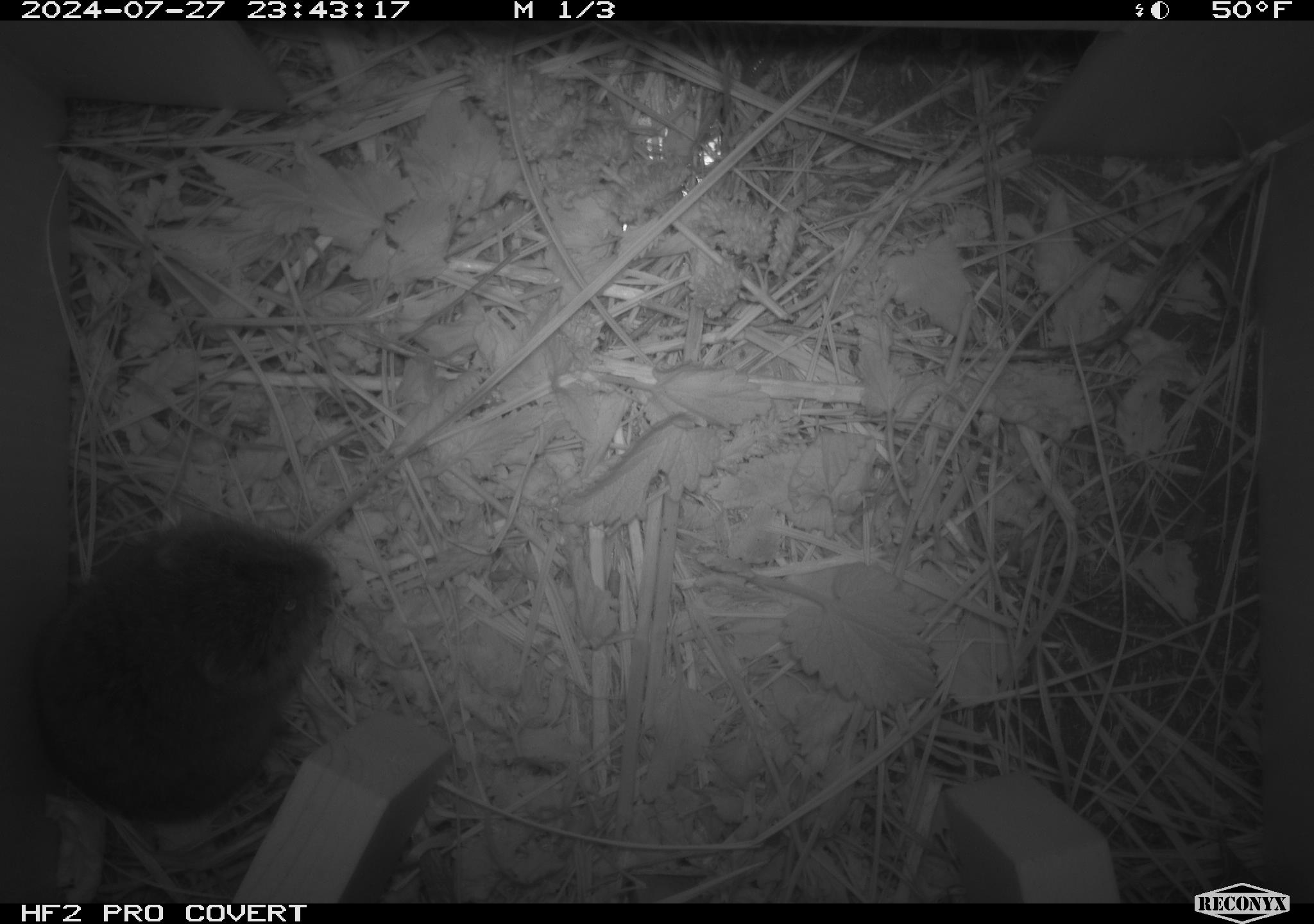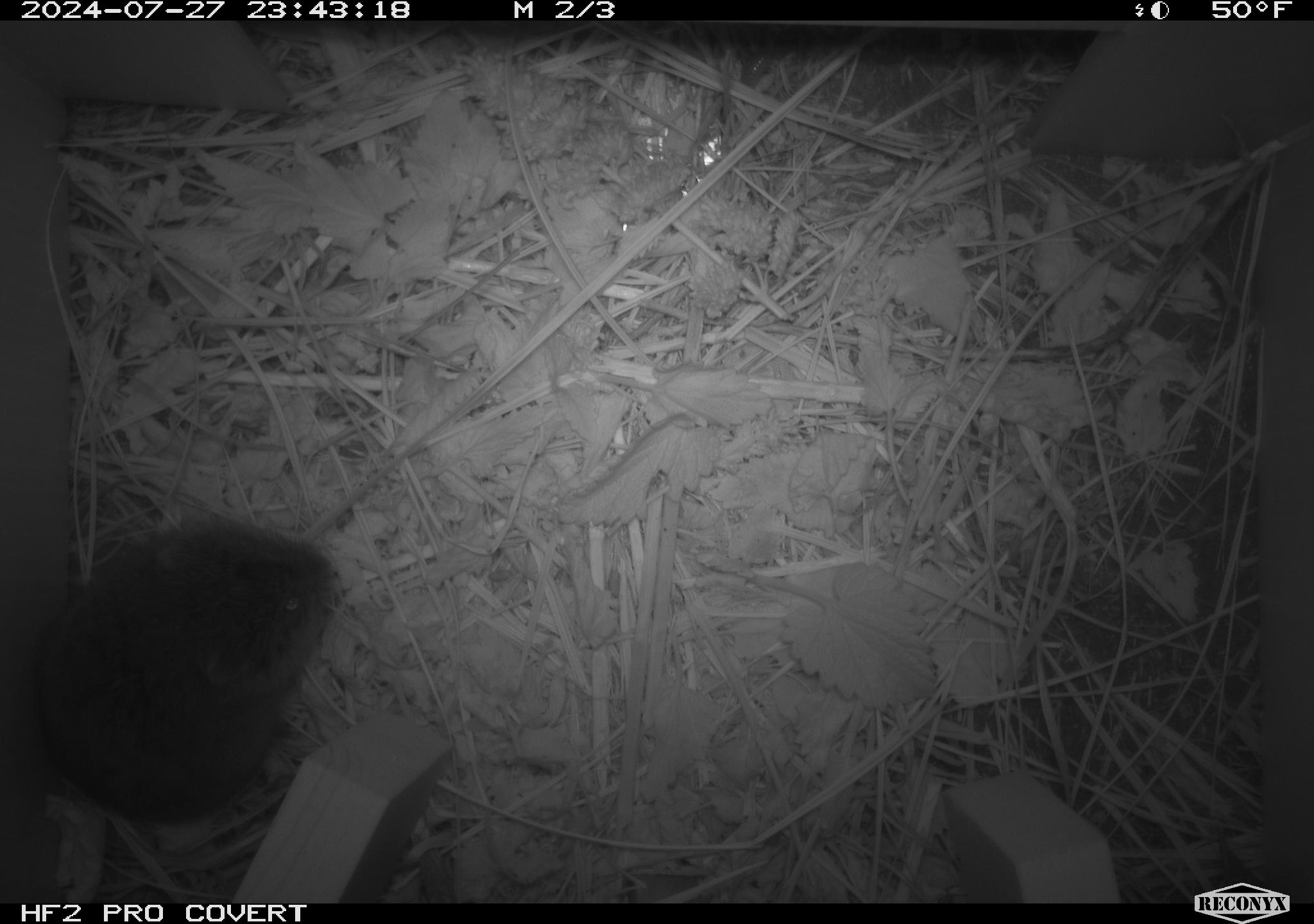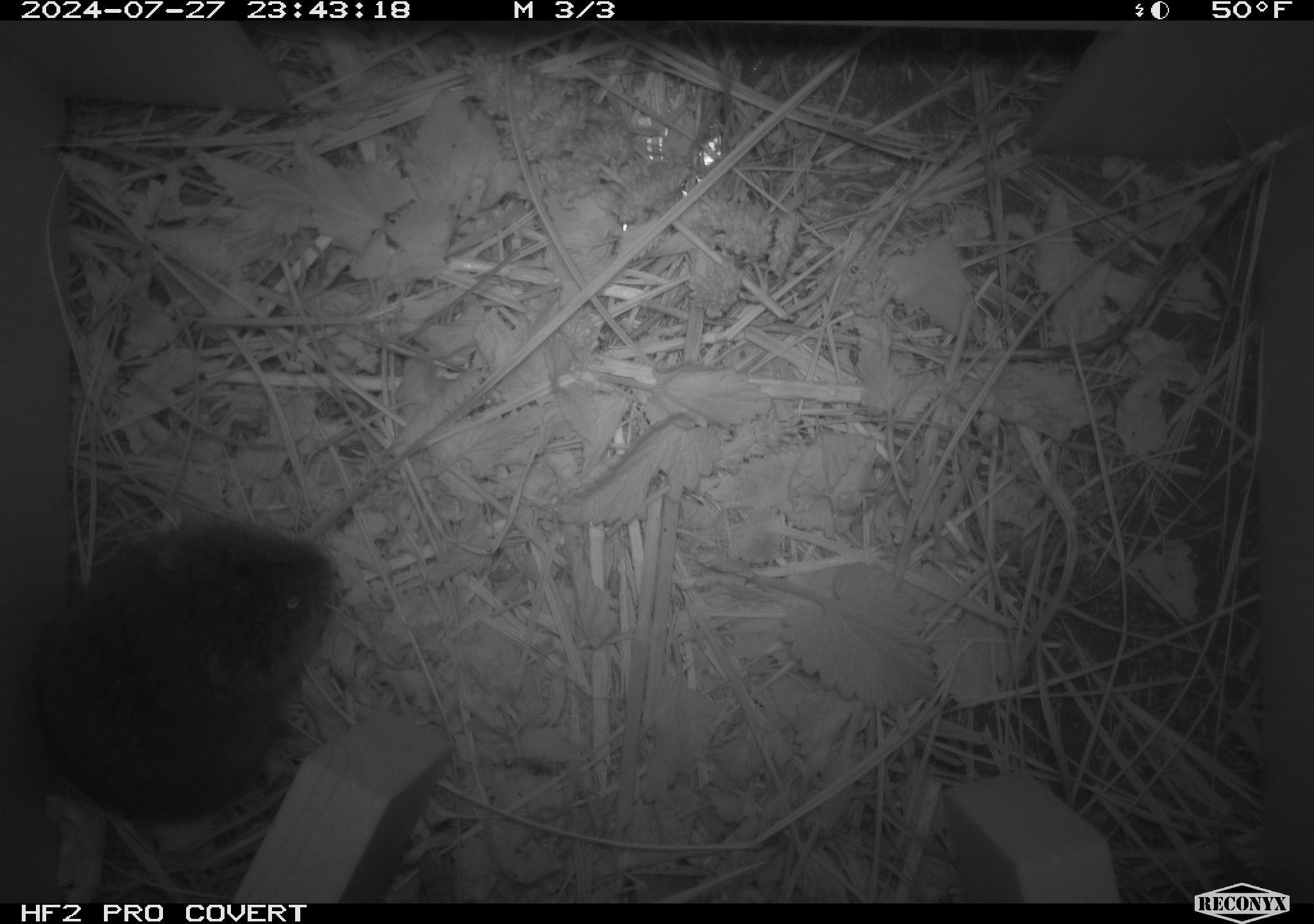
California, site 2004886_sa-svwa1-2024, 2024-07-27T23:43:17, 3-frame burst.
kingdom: Animalia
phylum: Chordata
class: Mammalia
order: Rodentia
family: Cricetidae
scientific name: Arvicolinae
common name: voles, lemmings, and muskrats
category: arvicolinae subfamily